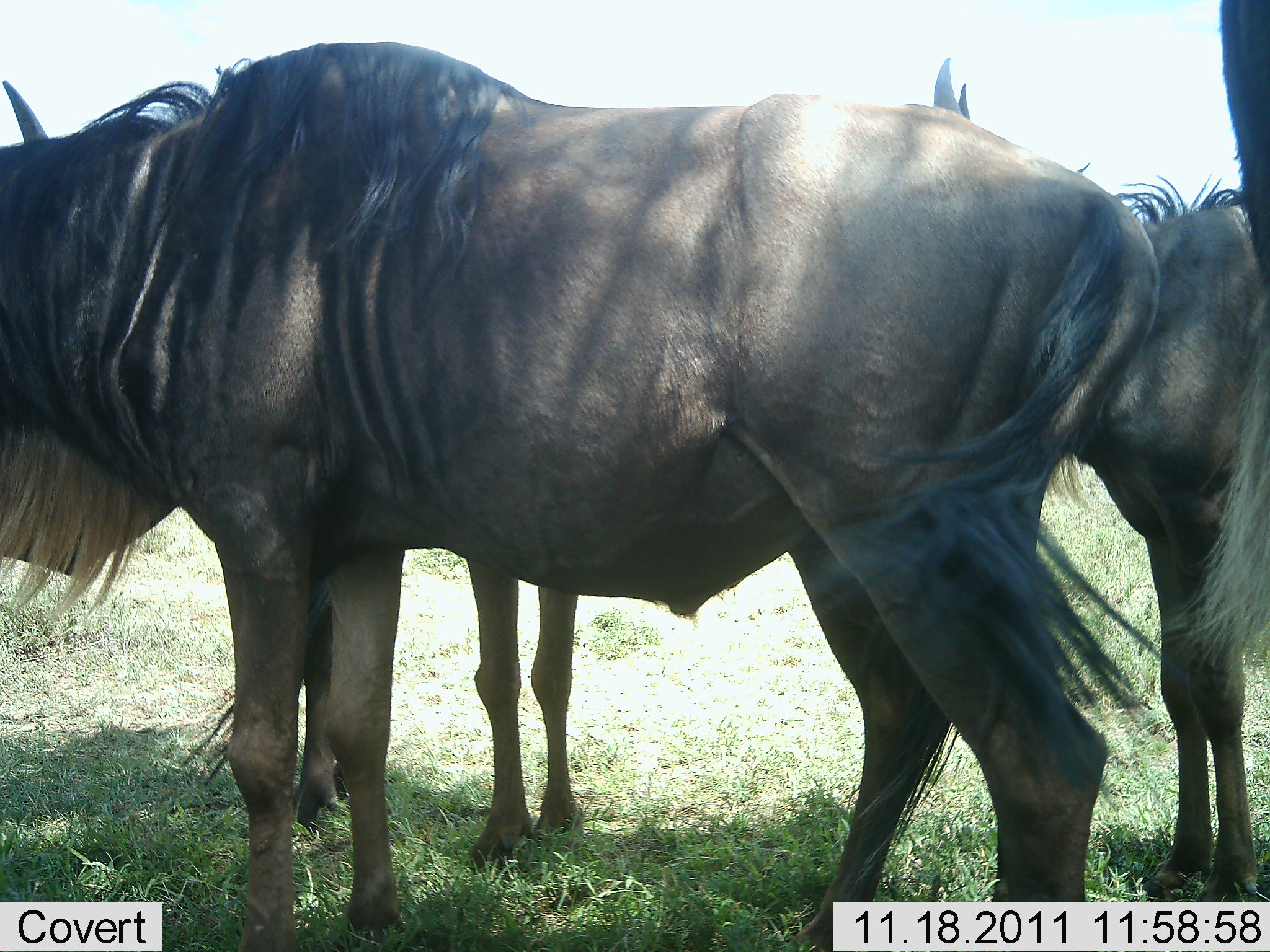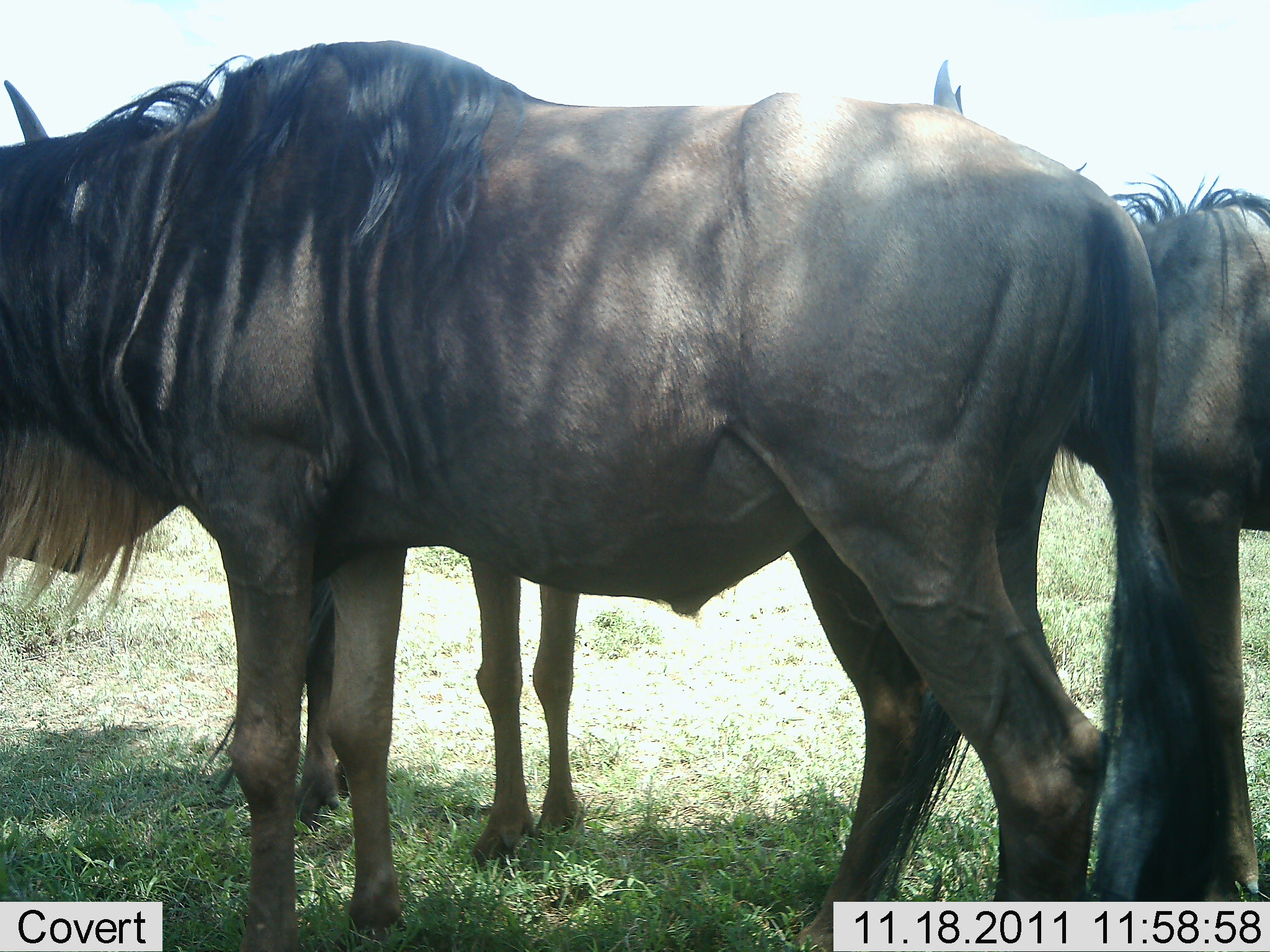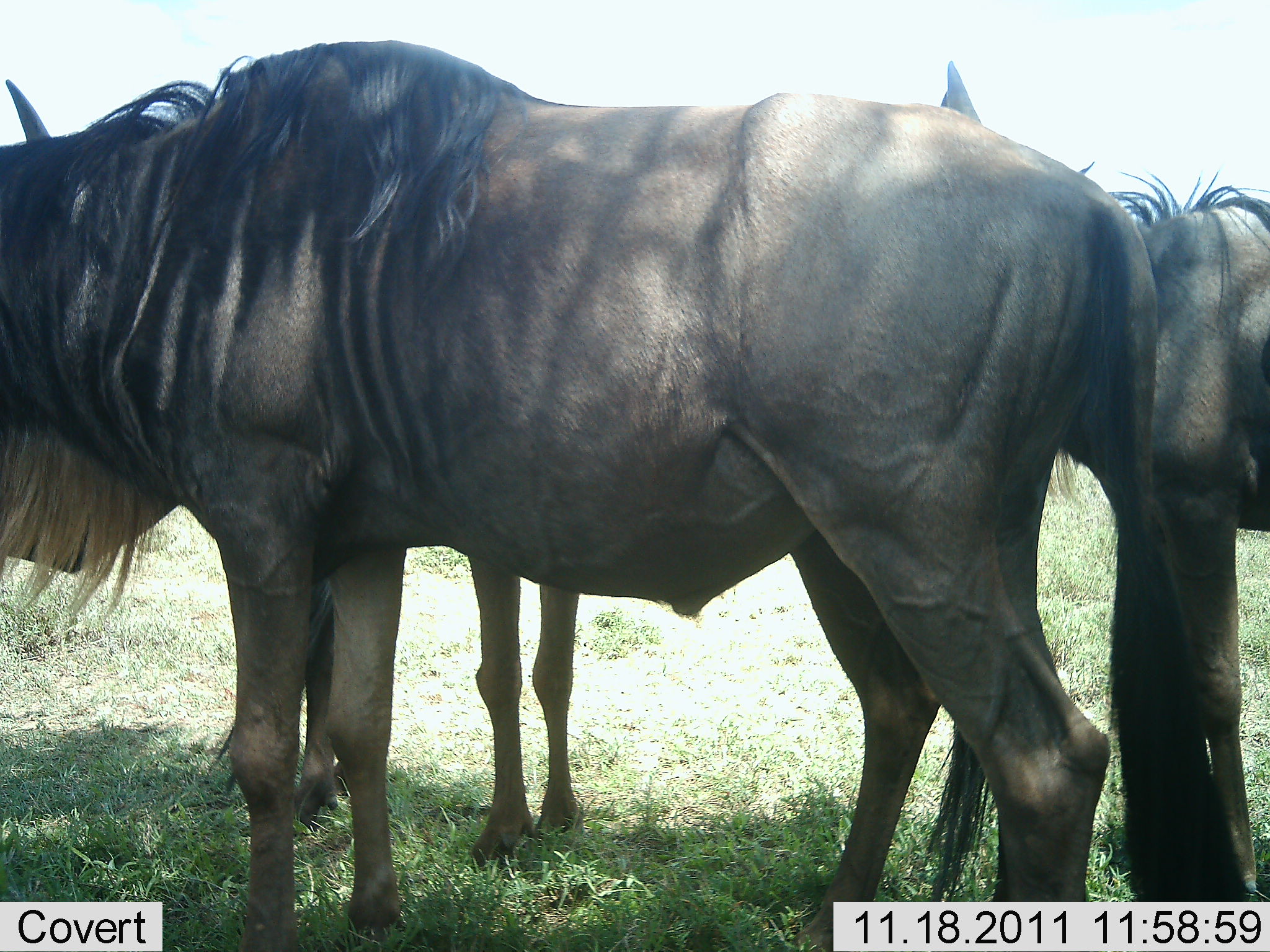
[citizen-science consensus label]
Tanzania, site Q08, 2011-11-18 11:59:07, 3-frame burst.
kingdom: Animalia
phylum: Chordata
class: Mammalia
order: Artiodactyla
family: Bovidae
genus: Connochaetes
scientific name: Connochaetes taurinus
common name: blue wildebeest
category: wildebeest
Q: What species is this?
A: Wildebeest (blue wildebeest) (Connochaetes taurinus).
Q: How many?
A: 3.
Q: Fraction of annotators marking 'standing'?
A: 85%.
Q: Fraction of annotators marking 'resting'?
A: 8%.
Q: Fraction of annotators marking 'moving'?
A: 8%.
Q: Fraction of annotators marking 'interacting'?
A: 0%.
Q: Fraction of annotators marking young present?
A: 8%.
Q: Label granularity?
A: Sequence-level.